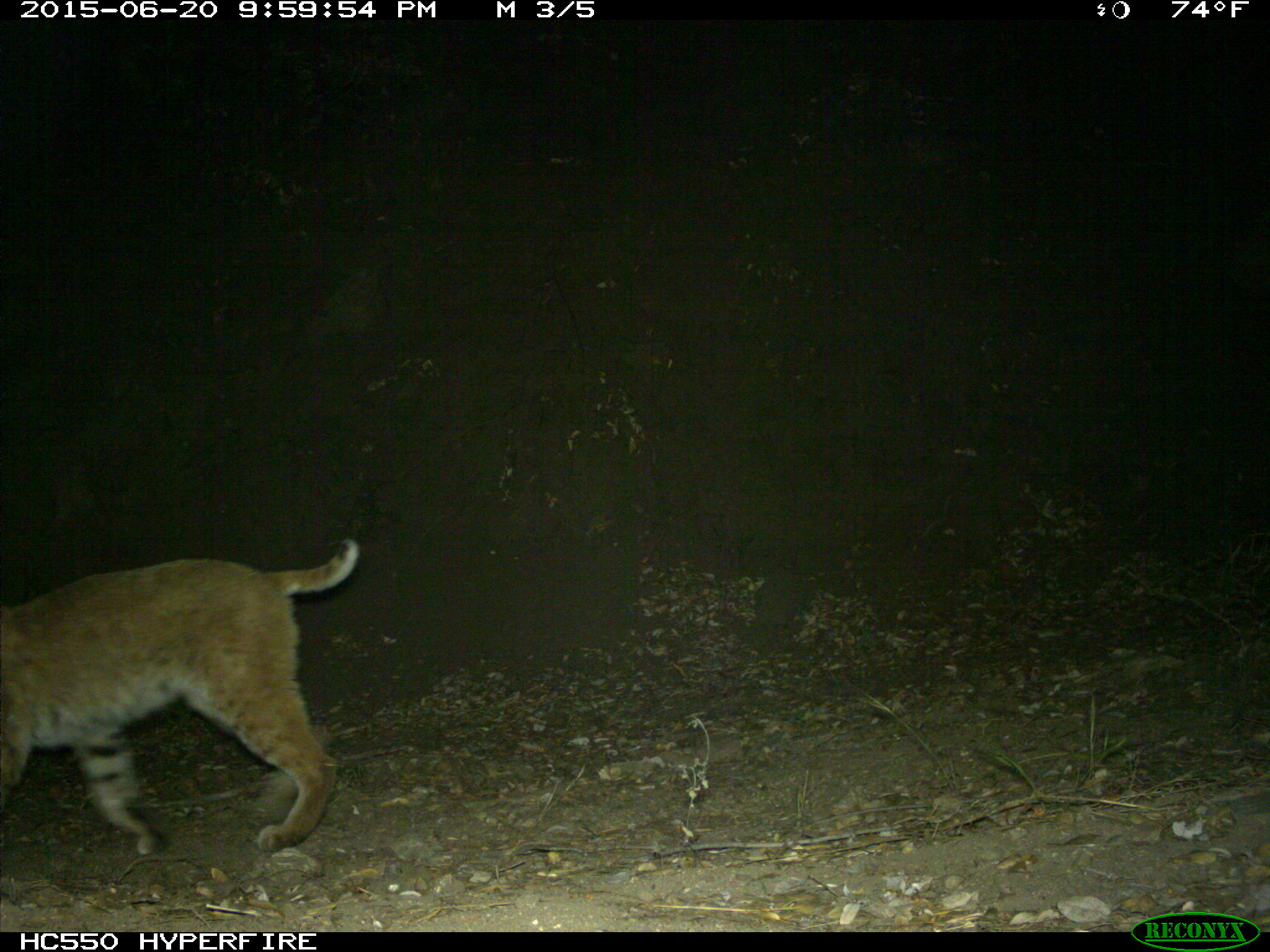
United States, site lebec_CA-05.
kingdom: Animalia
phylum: Chordata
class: Mammalia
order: Carnivora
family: Felidae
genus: Lynx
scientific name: Lynx rufus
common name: bobcat